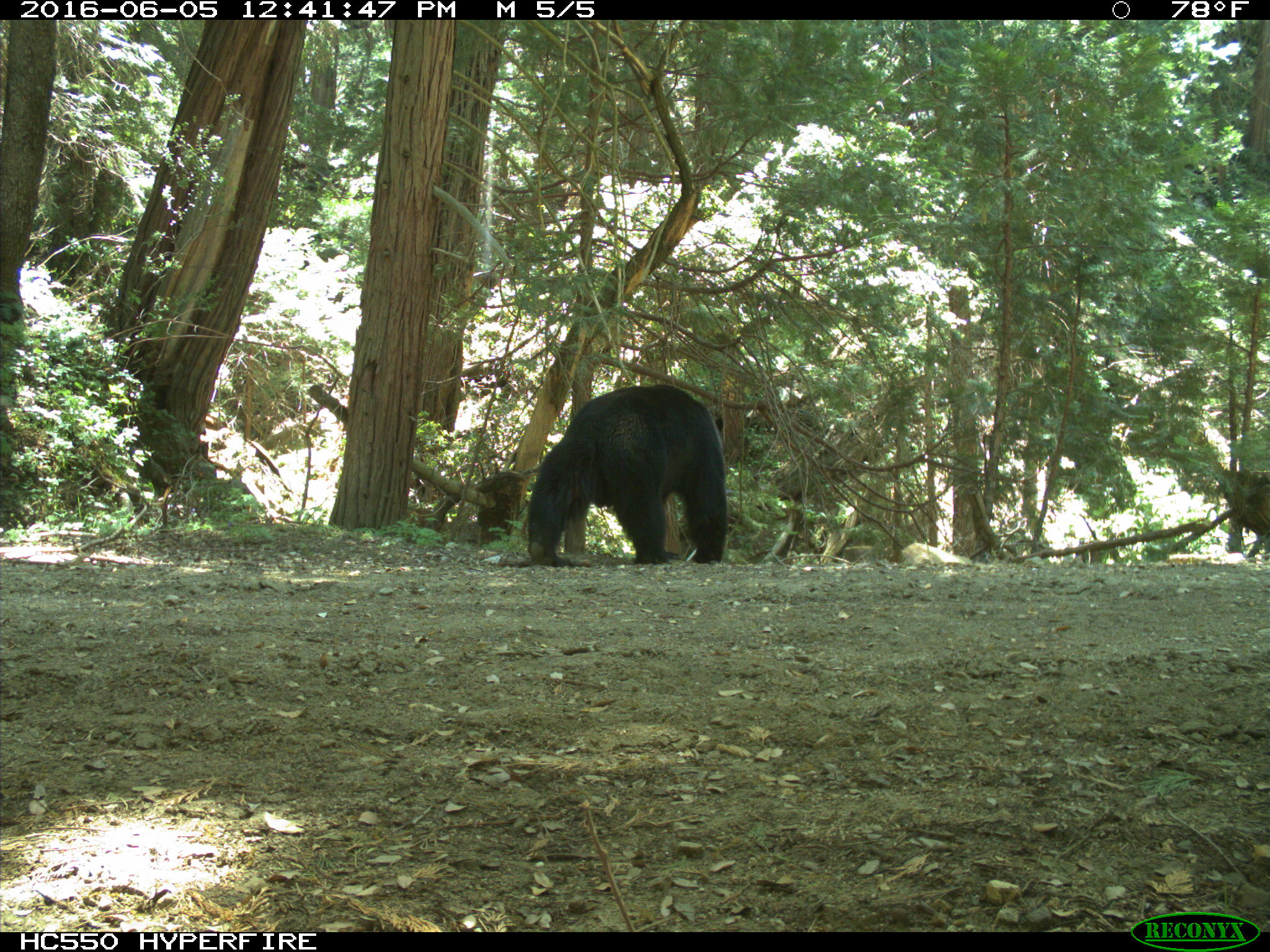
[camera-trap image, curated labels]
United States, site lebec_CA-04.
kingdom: Animalia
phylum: Chordata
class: Mammalia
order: Carnivora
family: Ursidae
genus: Ursus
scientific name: Ursus americanus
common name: american black bear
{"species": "Ursus americanus (american black bear)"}